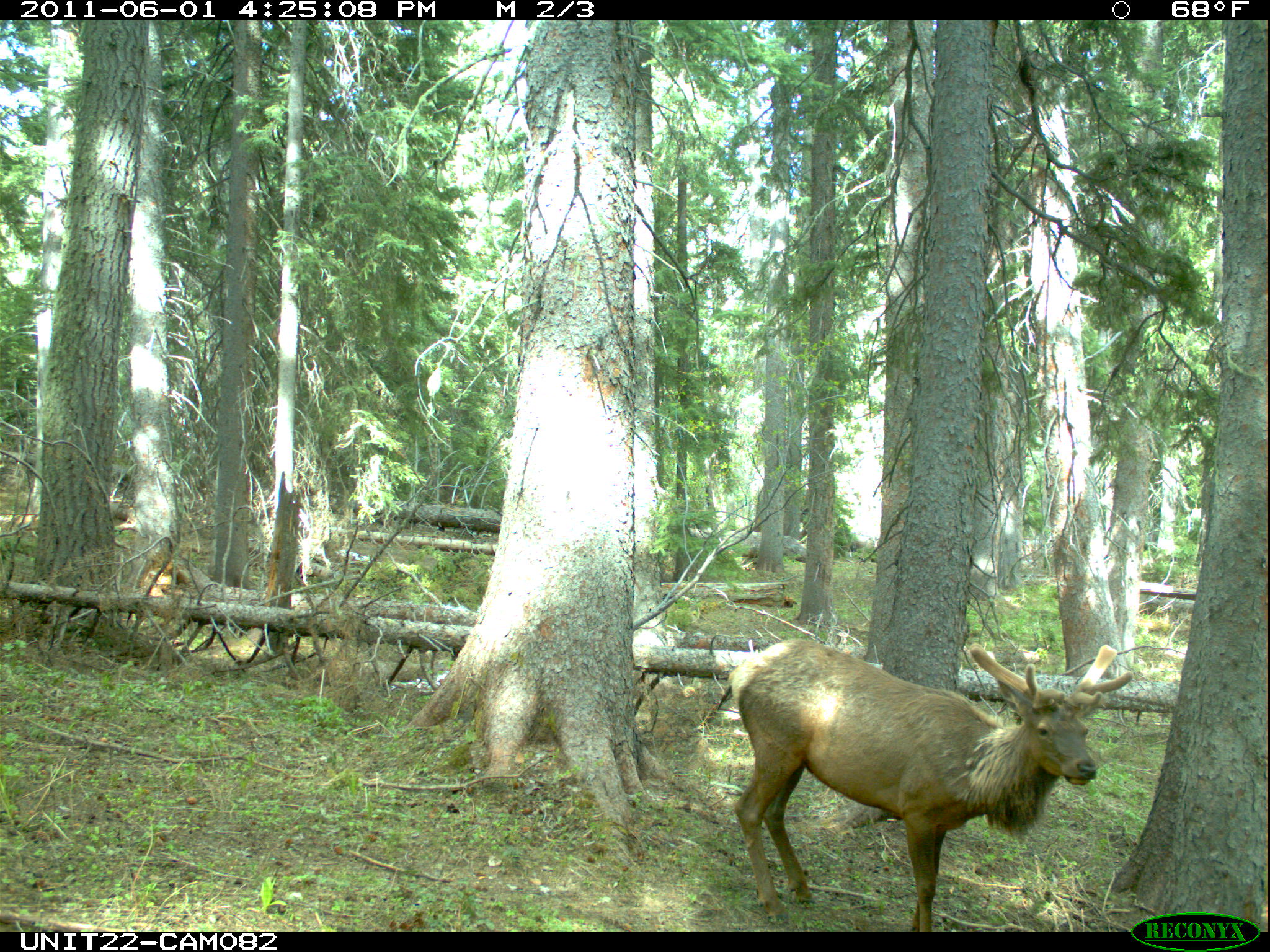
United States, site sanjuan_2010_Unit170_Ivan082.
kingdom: Animalia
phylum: Chordata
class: Mammalia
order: Artiodactyla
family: Cervidae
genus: Cervus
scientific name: Cervus elaphus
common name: red deer